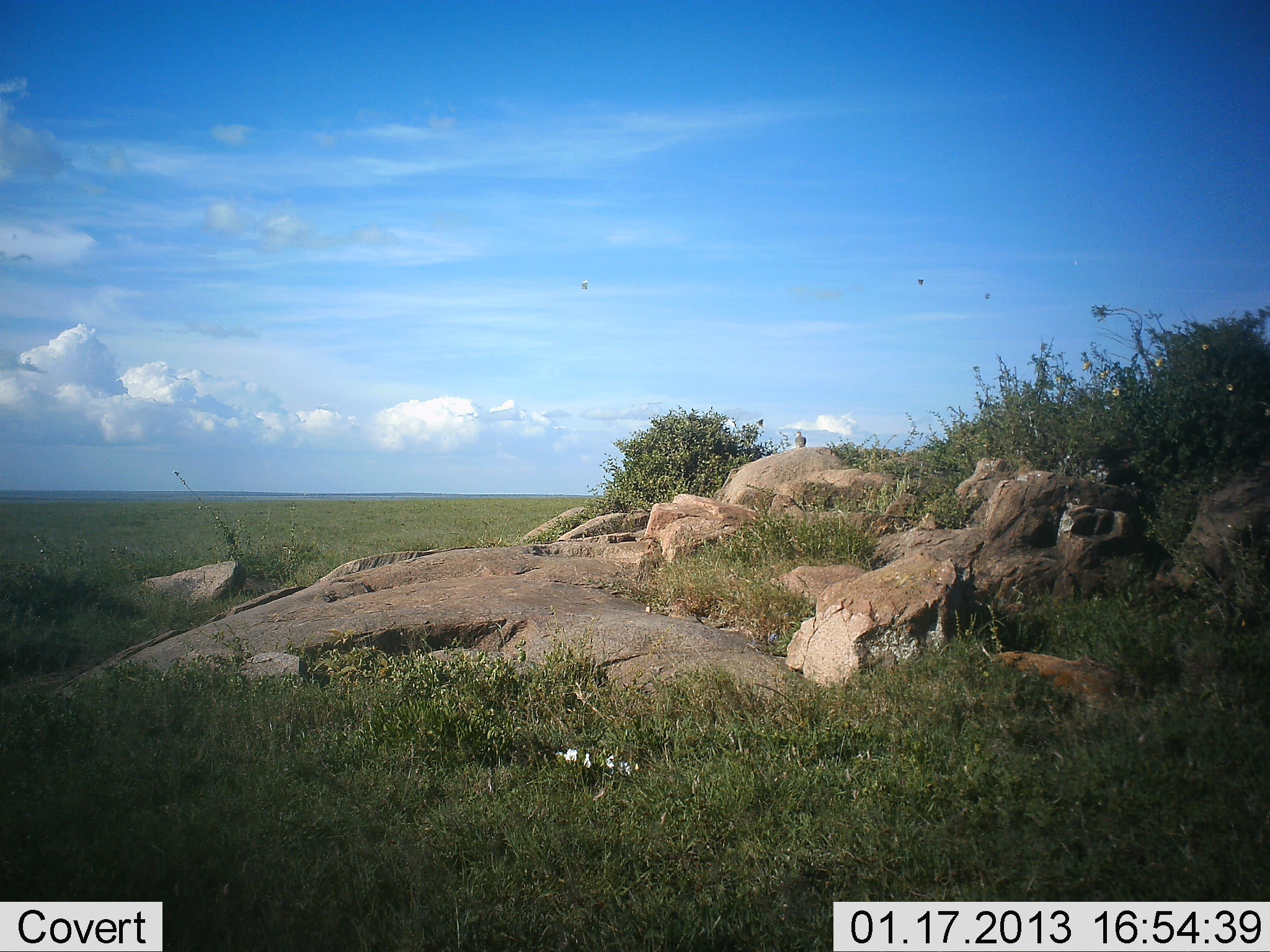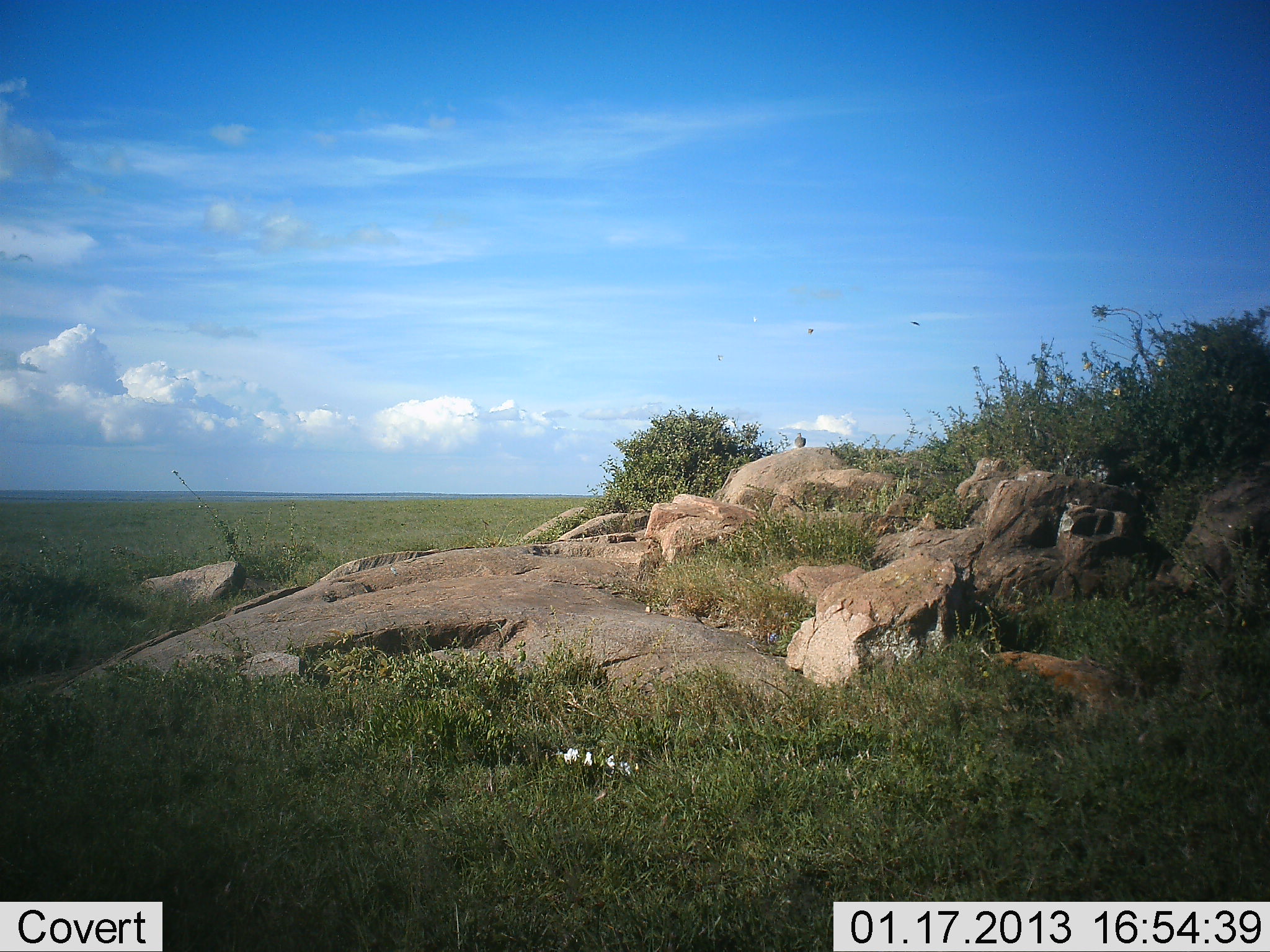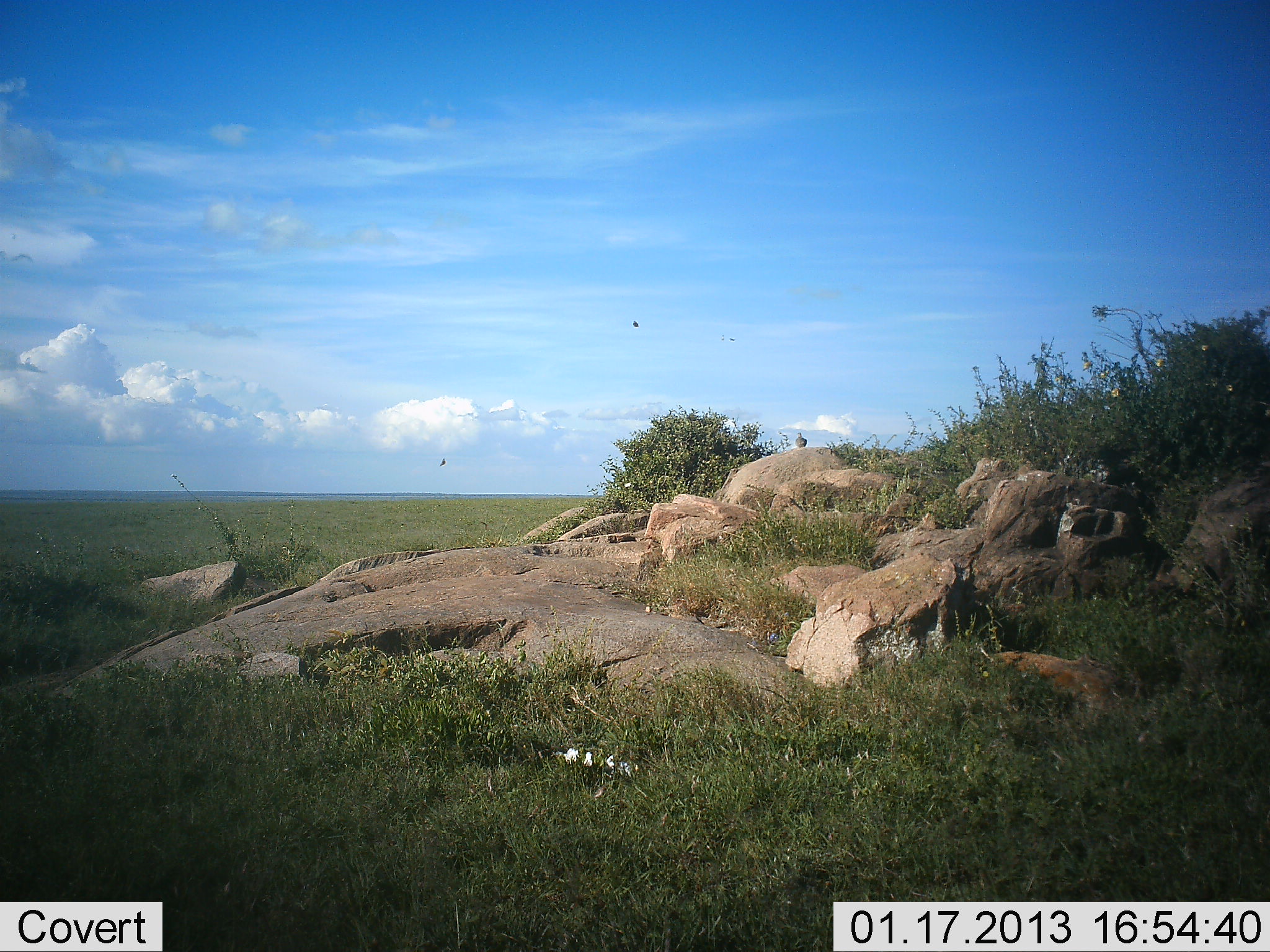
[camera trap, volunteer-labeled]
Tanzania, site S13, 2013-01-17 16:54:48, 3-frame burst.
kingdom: Animalia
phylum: Chordata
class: Aves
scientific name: Aves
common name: bird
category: otherbird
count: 2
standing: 50%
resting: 20%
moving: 50%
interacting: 0%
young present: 0%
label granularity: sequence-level